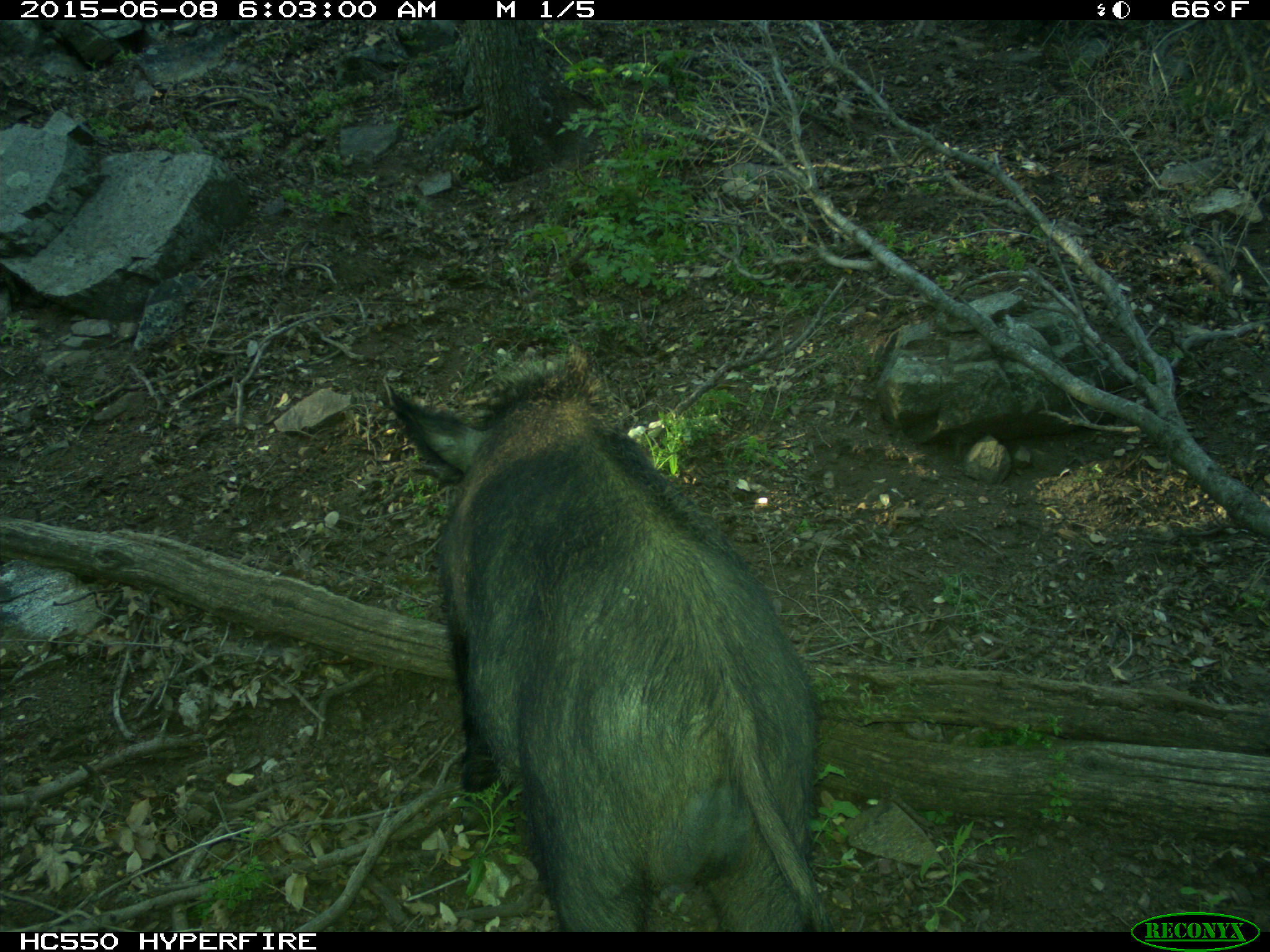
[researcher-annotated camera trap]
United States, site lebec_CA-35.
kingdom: Animalia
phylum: Chordata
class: Mammalia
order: Artiodactyla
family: Suidae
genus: Sus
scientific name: Sus scrofa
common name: wild boar